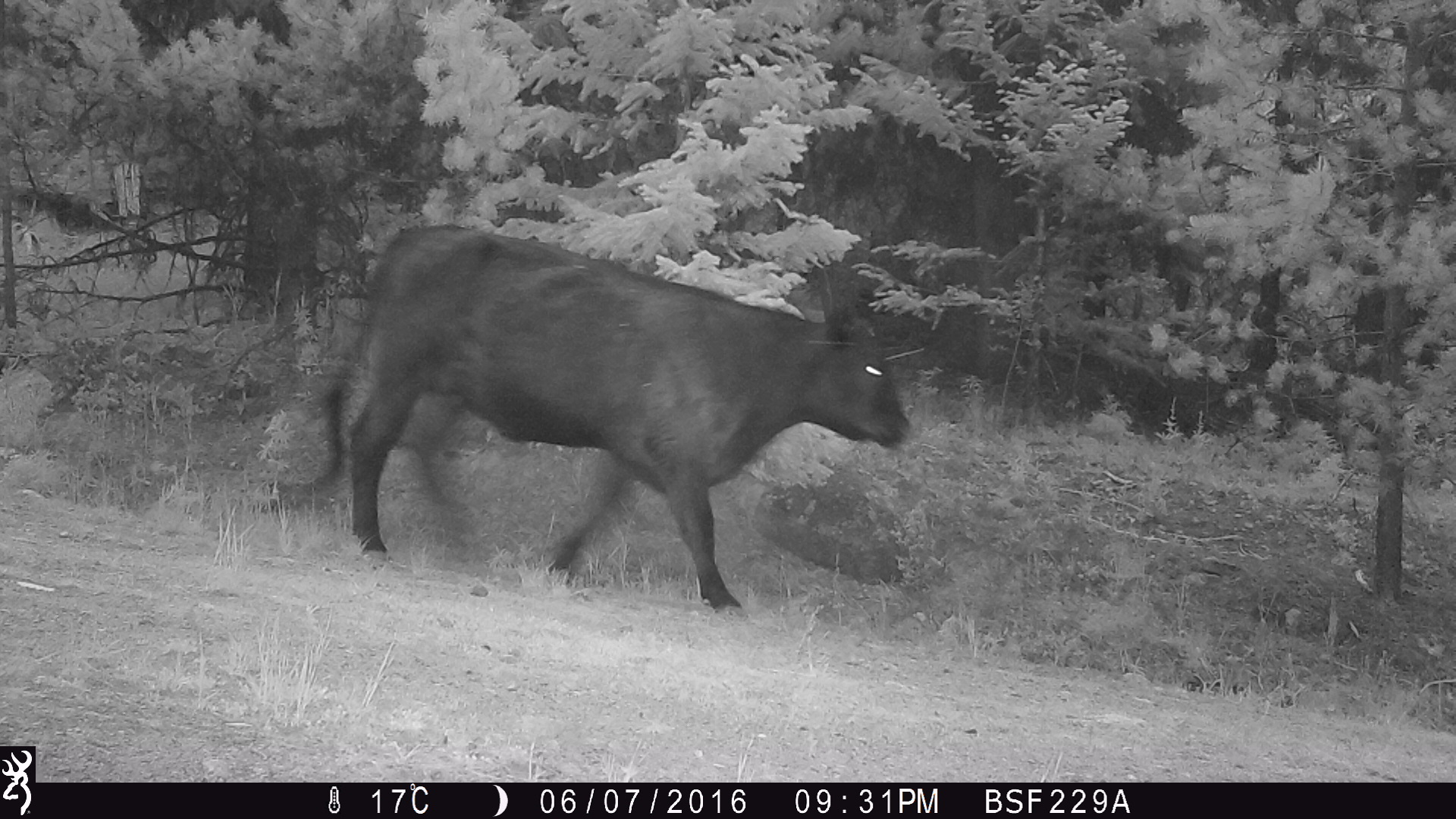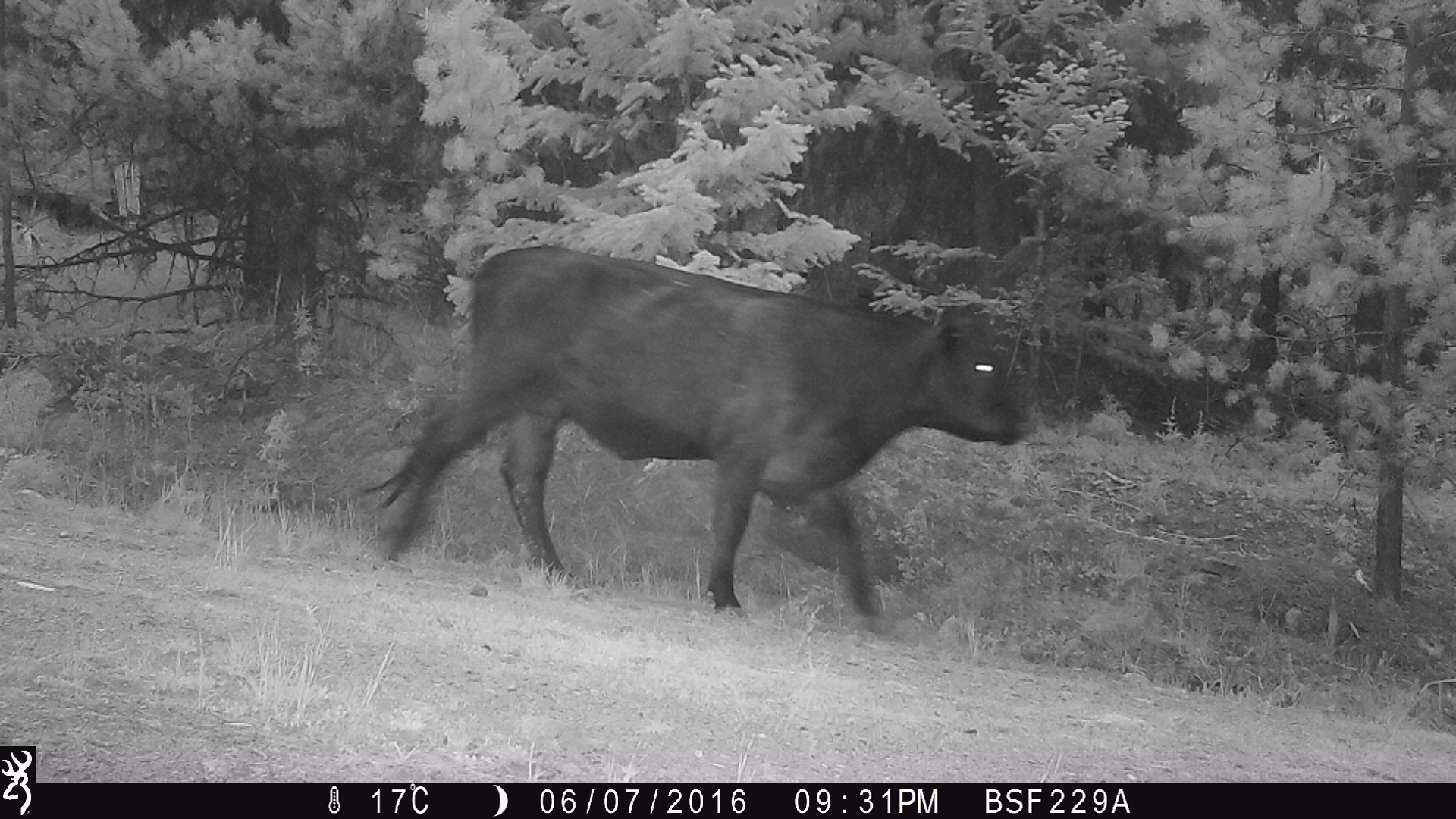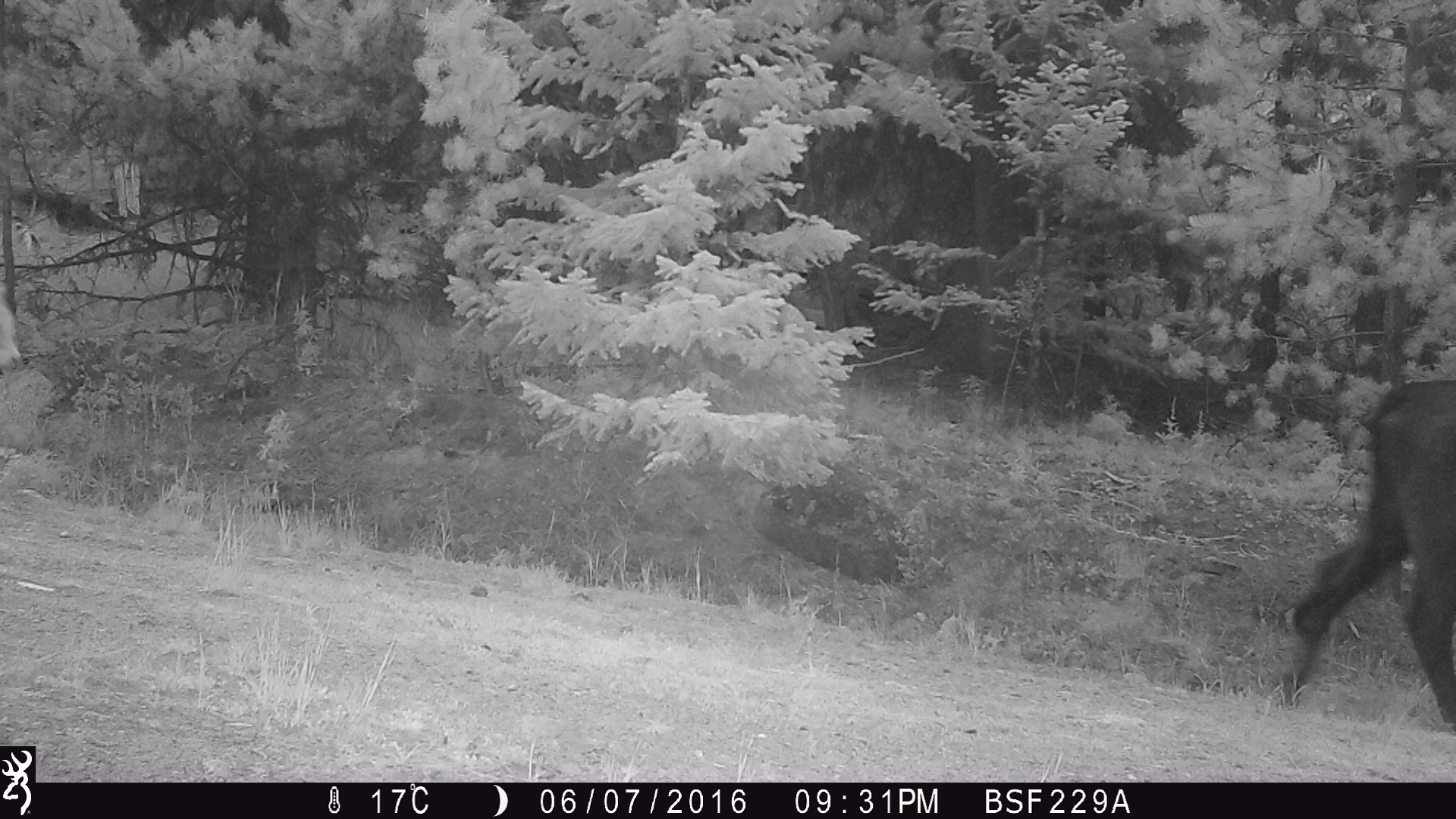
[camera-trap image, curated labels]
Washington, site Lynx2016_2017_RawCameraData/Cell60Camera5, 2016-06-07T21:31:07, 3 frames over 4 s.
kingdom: Animalia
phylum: Chordata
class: Mammalia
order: Artiodactyla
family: Bovidae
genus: Bos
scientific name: Bos taurus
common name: domestic cattle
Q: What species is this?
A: Domestic cattle (Bos taurus).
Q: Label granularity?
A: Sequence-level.